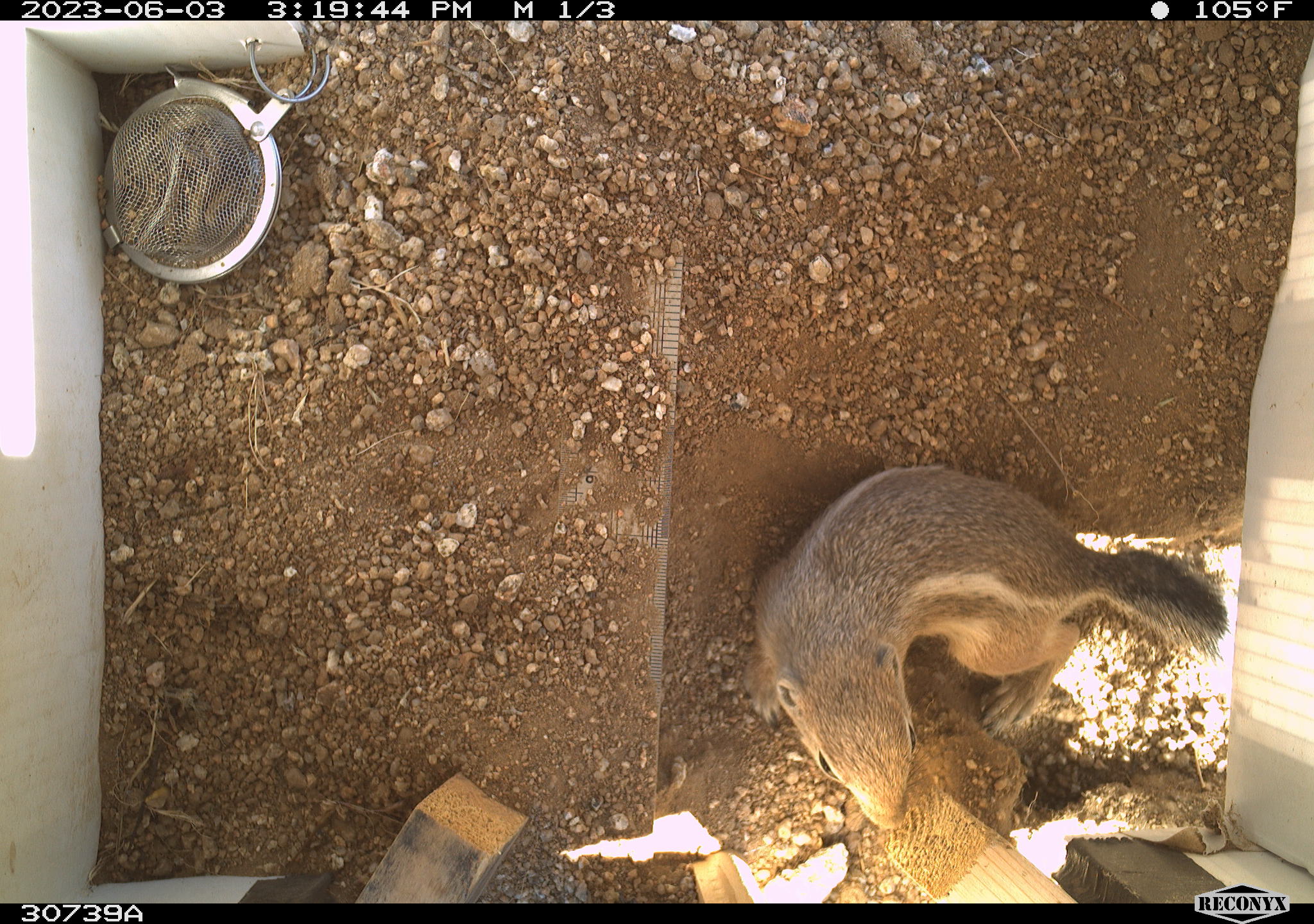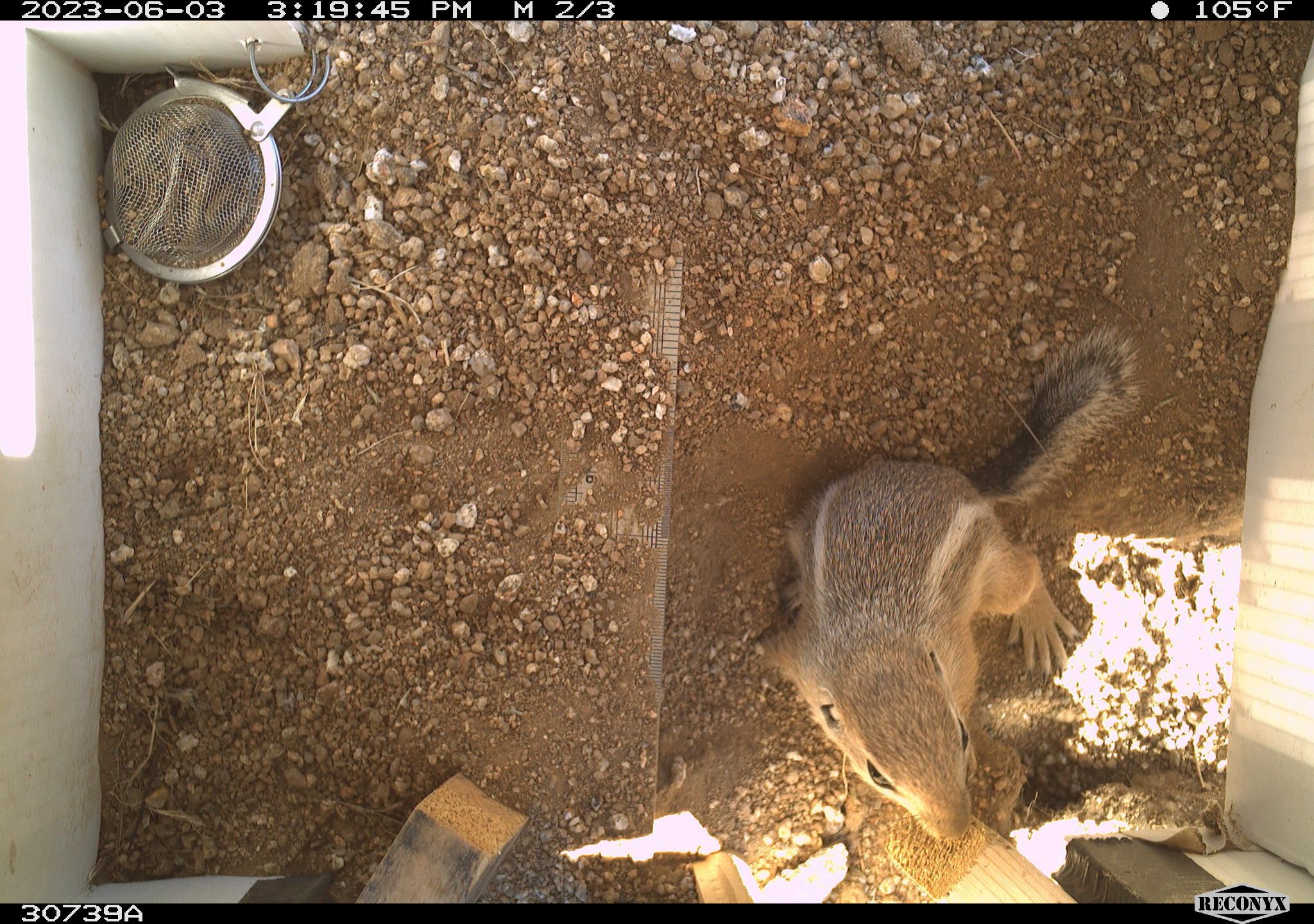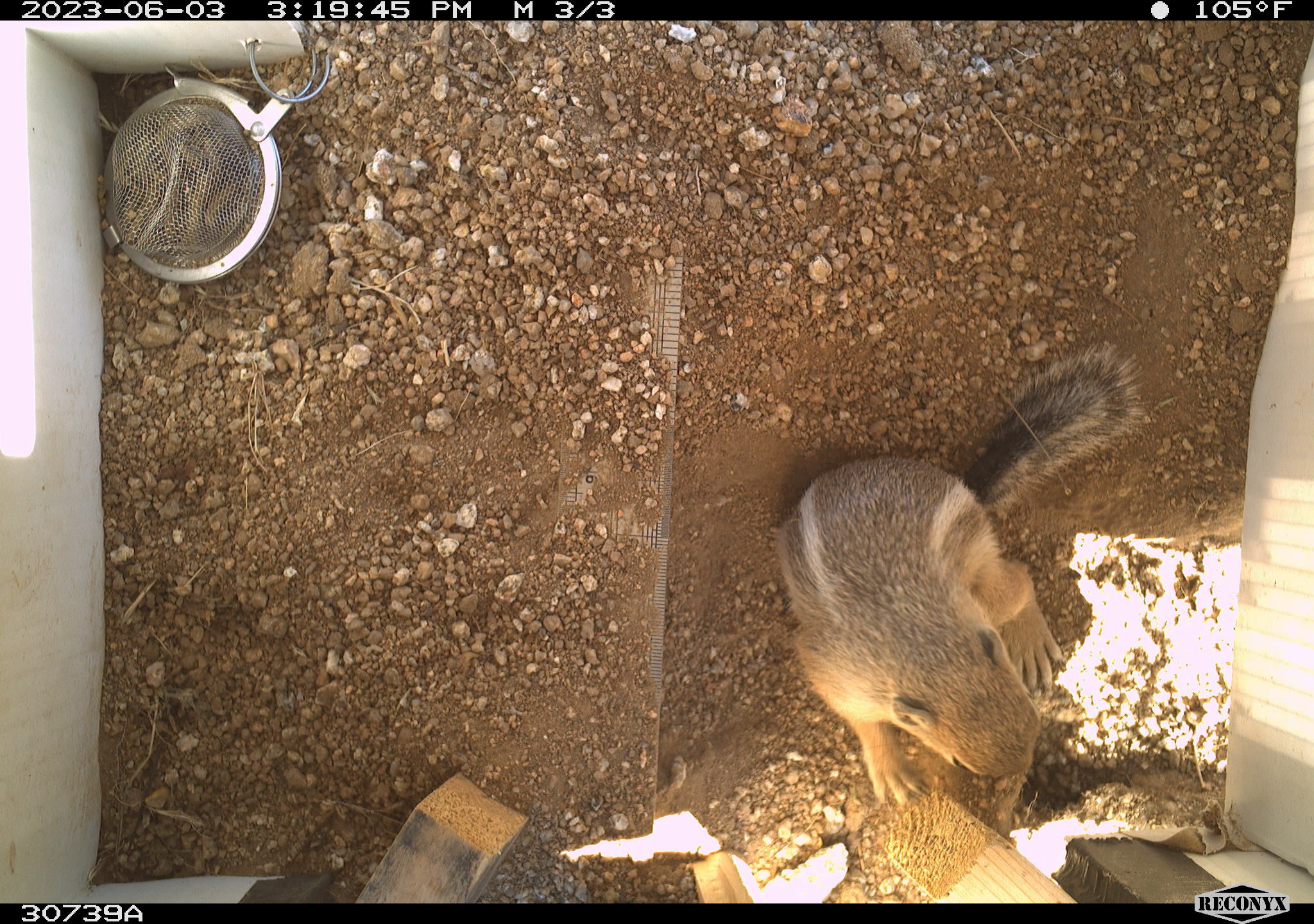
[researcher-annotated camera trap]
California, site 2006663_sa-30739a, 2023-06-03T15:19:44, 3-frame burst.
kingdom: Animalia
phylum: Chordata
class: Mammalia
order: Rodentia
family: Sciuridae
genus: Ammospermophilus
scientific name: Ammospermophilus leucurus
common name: white-tailed antelope squirrel